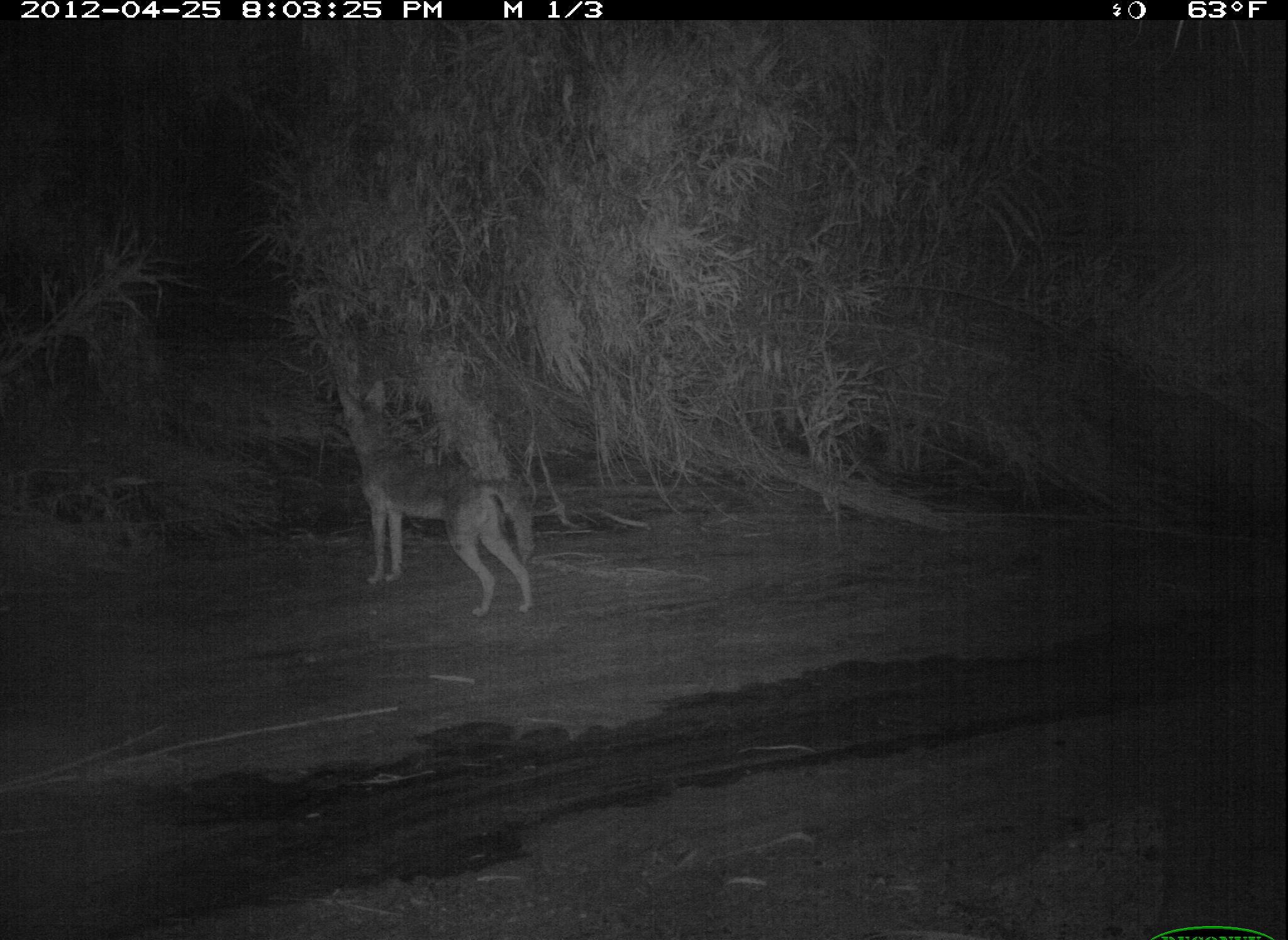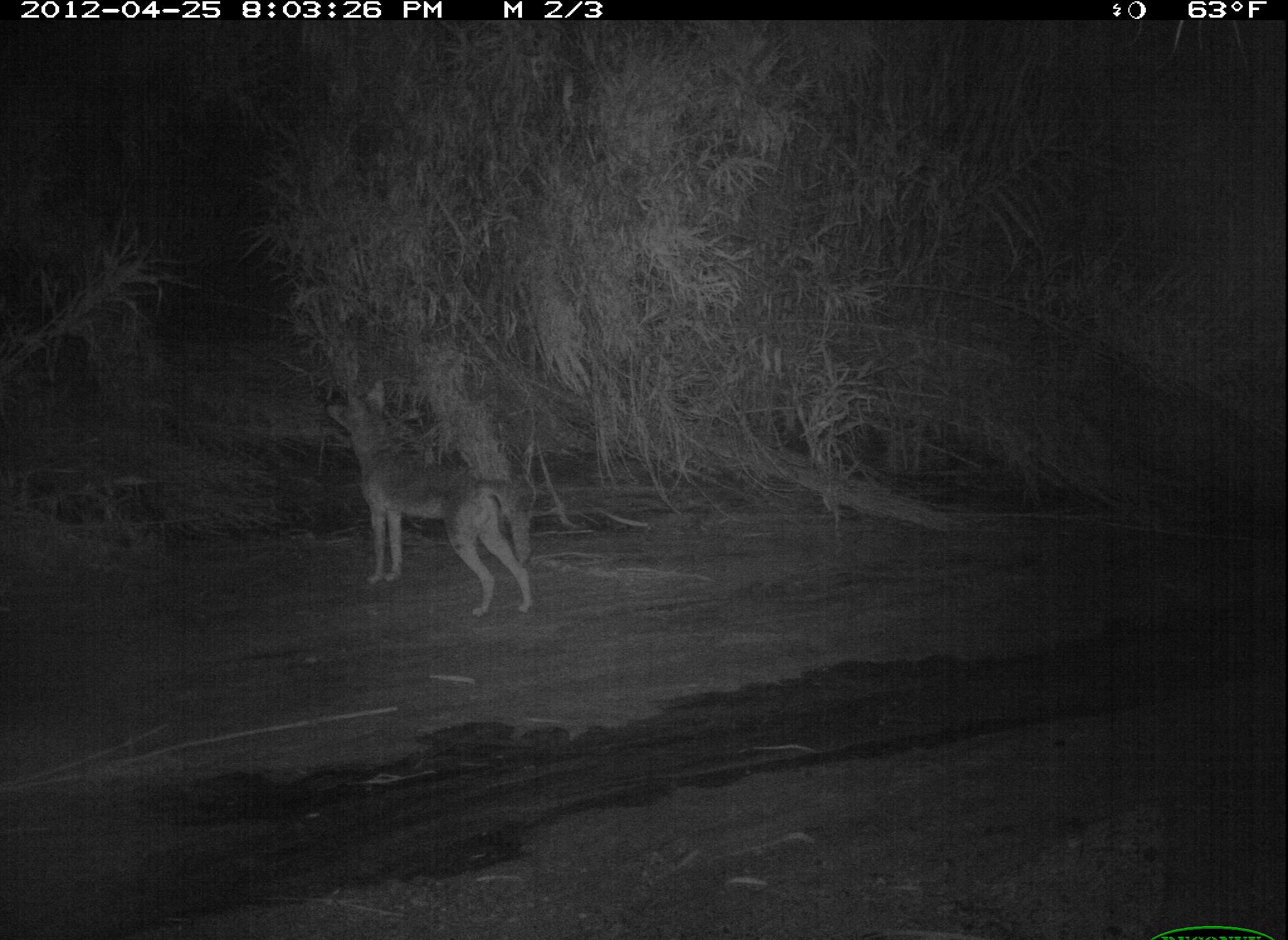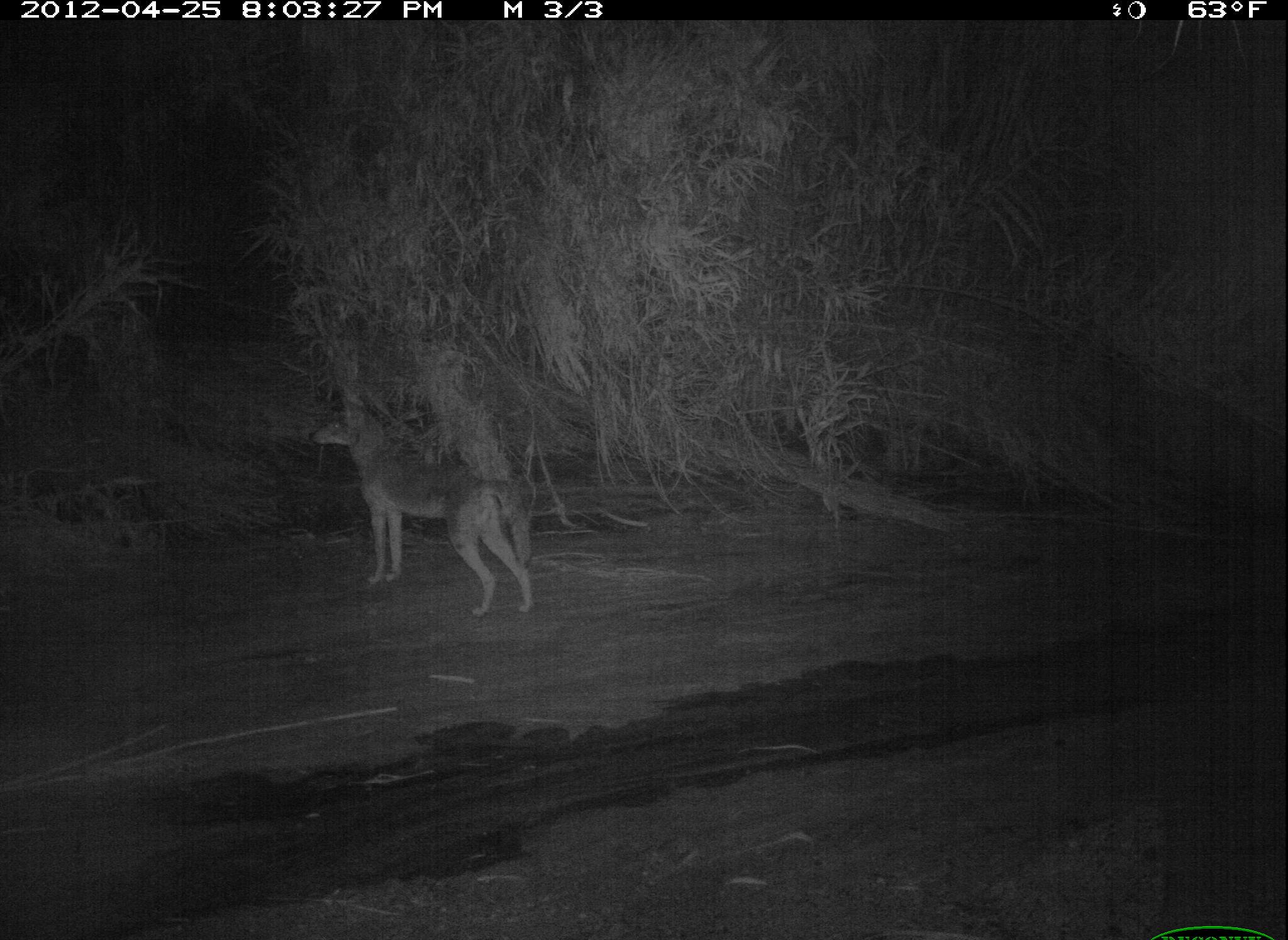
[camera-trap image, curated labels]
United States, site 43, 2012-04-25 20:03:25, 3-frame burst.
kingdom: Animalia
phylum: Chordata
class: Mammalia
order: Carnivora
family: Canidae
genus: Canis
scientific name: Canis latrans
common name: coyote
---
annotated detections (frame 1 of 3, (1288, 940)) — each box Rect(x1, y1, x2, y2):
coyote: Rect(330, 373, 541, 621)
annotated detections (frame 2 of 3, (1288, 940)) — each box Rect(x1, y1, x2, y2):
coyote: Rect(320, 376, 540, 621)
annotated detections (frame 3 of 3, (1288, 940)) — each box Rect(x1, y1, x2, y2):
coyote: Rect(312, 393, 539, 617)